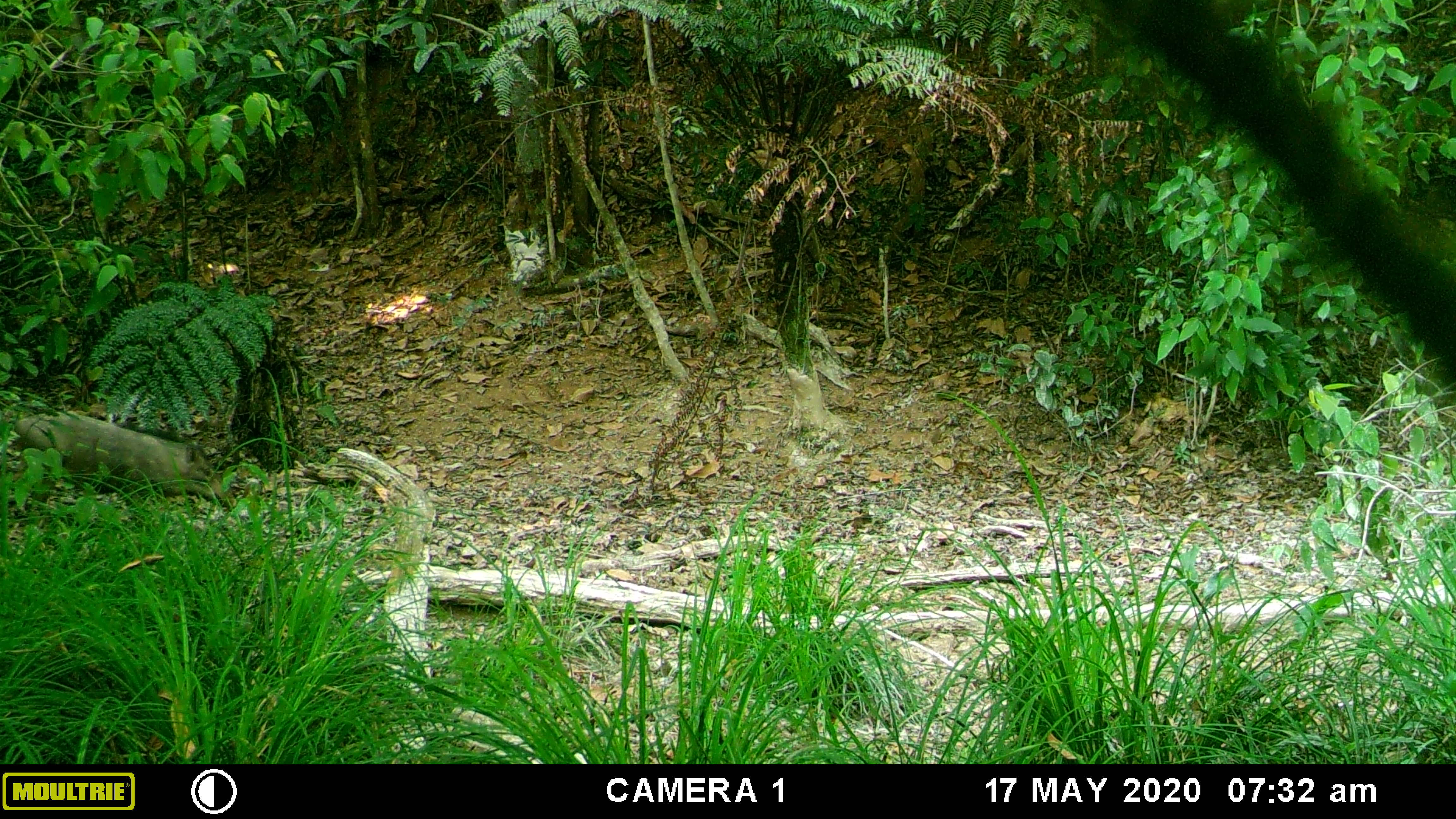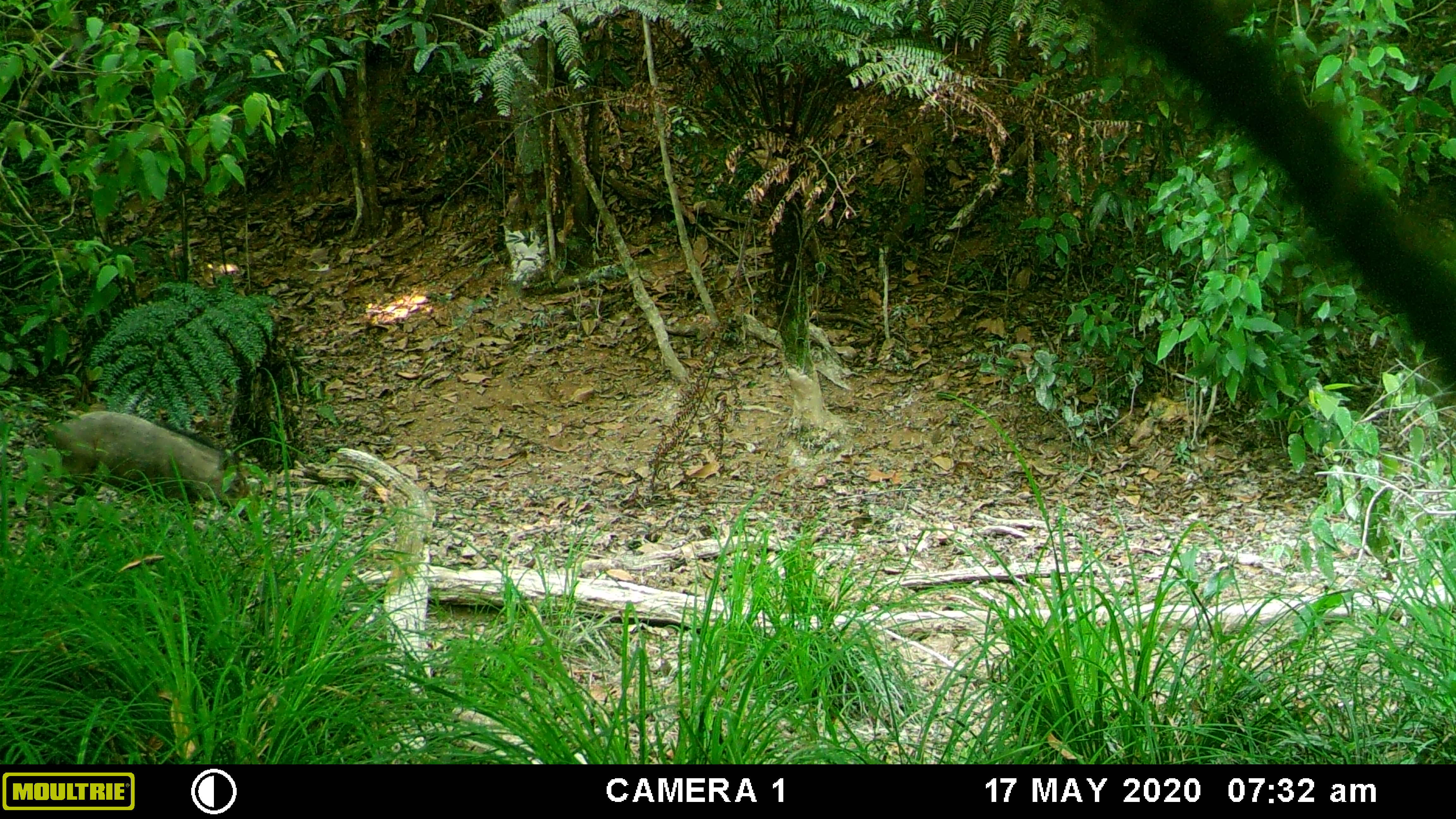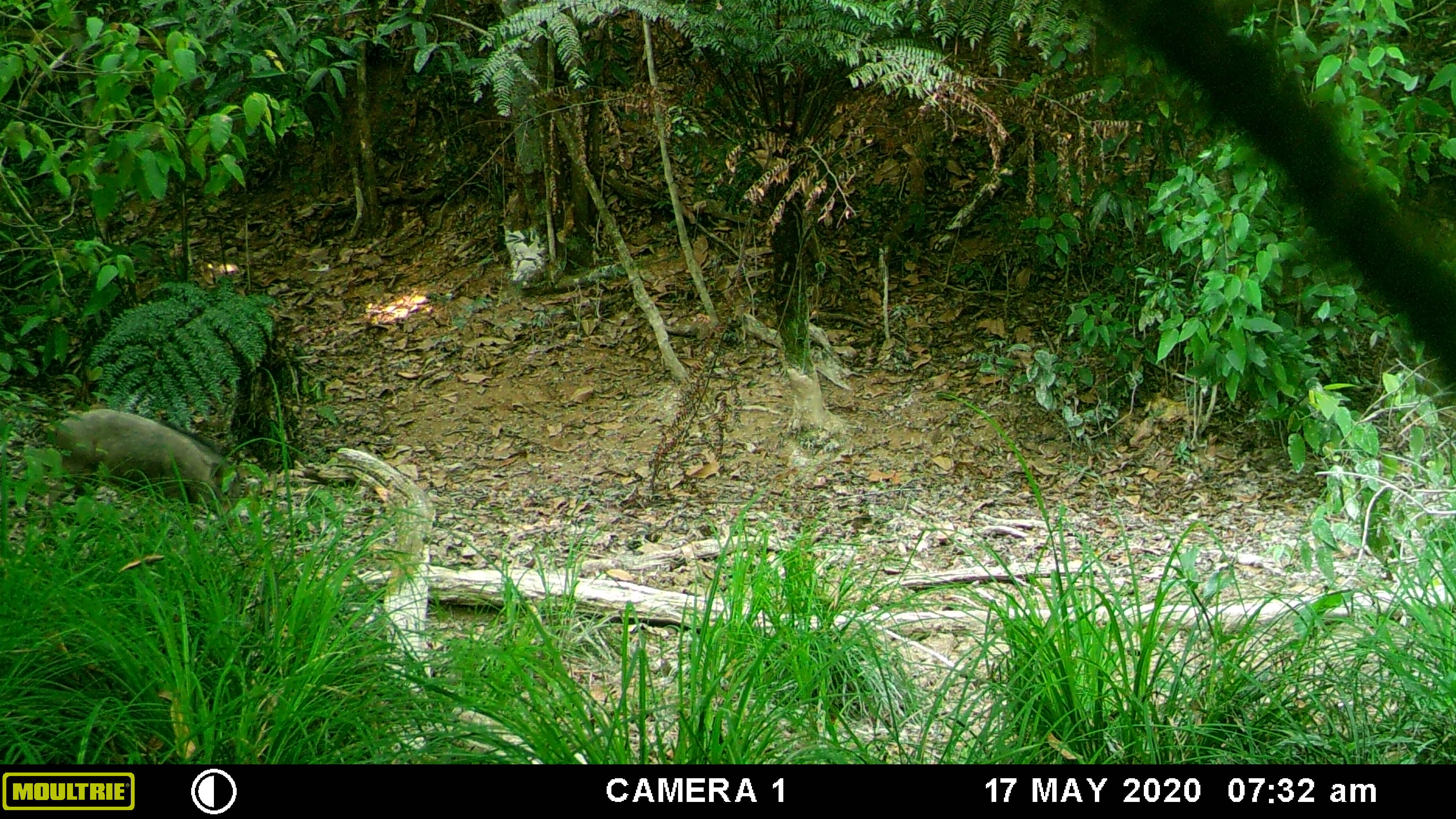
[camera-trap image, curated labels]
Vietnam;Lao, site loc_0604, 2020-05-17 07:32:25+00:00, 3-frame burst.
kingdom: Animalia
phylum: Chordata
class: Mammalia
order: Artiodactyla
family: Suidae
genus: Sus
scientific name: Sus scrofa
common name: eurasian wild pig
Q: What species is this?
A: Eurasian wild pig (Sus scrofa).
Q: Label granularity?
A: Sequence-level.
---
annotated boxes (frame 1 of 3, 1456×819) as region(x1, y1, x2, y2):
eurasian wild pig: region(14, 409, 237, 511)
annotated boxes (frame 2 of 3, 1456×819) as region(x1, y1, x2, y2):
eurasian wild pig: region(42, 409, 258, 526)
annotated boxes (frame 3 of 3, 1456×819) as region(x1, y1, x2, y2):
eurasian wild pig: region(44, 408, 242, 527)